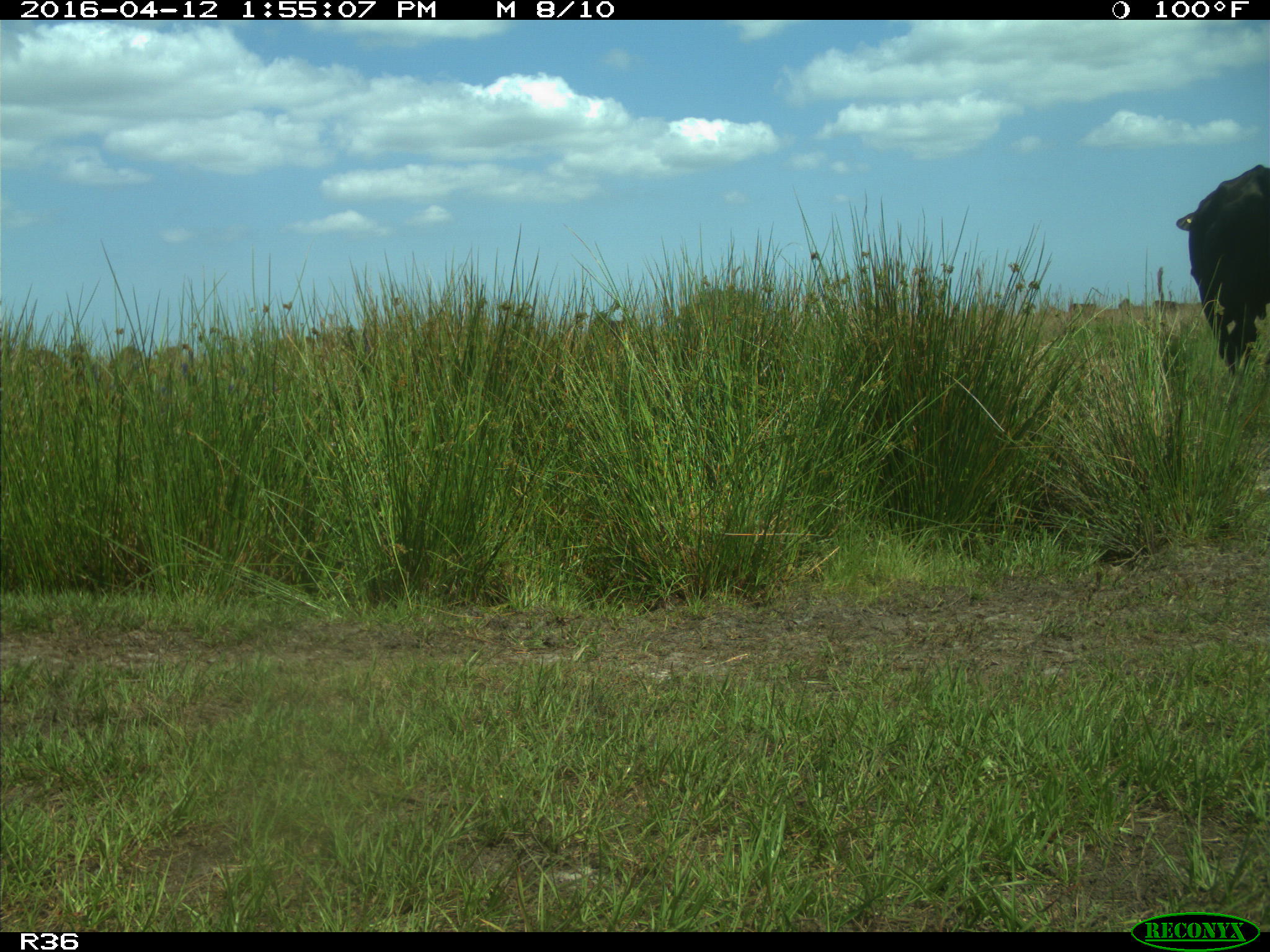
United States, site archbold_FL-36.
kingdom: Animalia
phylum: Chordata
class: Mammalia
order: Artiodactyla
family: Bovidae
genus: Bos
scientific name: Bos taurus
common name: domestic cow